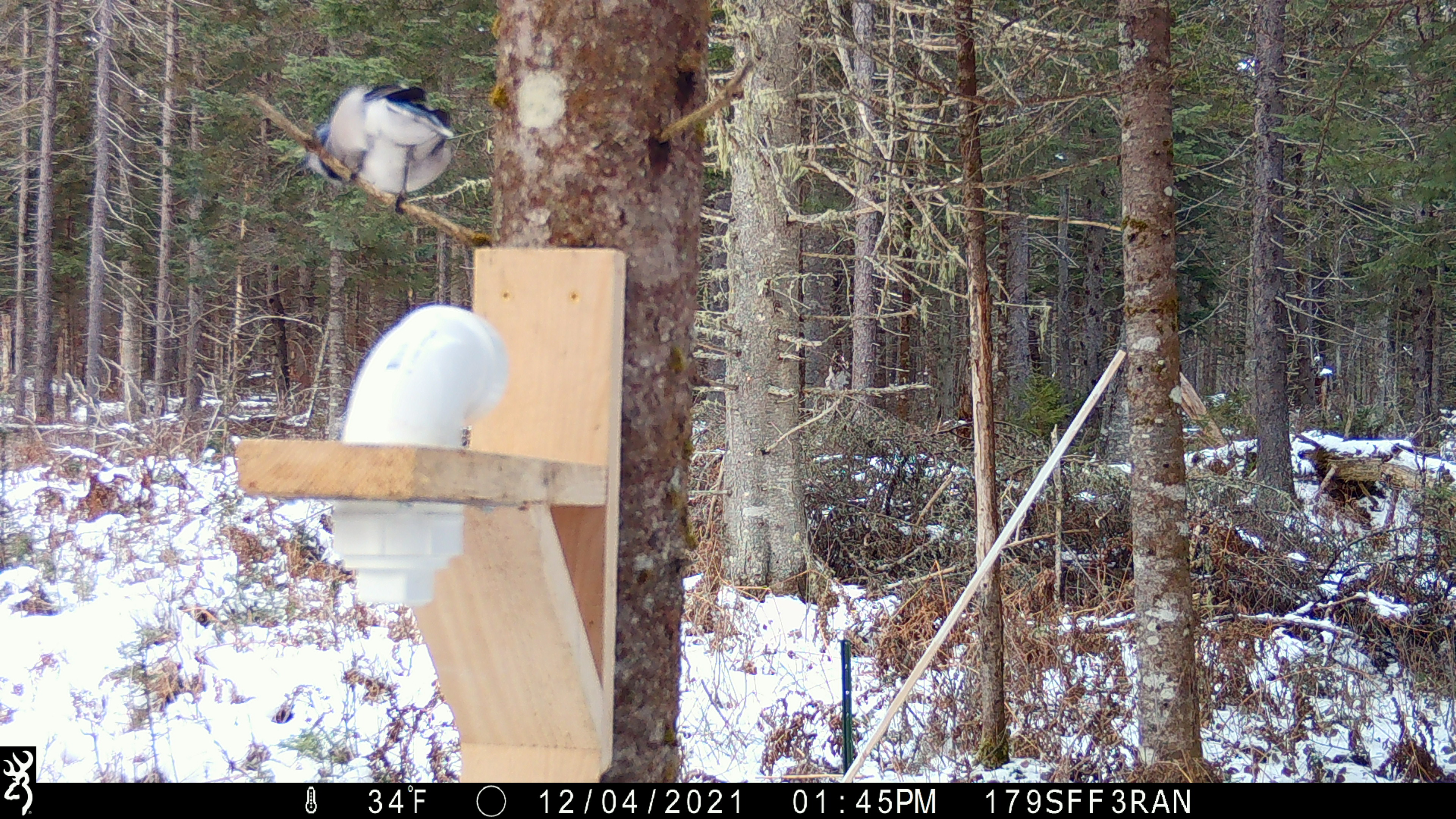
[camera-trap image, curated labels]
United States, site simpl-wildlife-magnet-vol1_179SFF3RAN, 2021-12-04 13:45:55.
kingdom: Animalia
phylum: Chordata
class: Aves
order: Passeriformes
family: Corvidae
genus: Cyanocitta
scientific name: Cyanocitta cristata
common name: blue jay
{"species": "blue jay (Cyanocitta cristata)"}